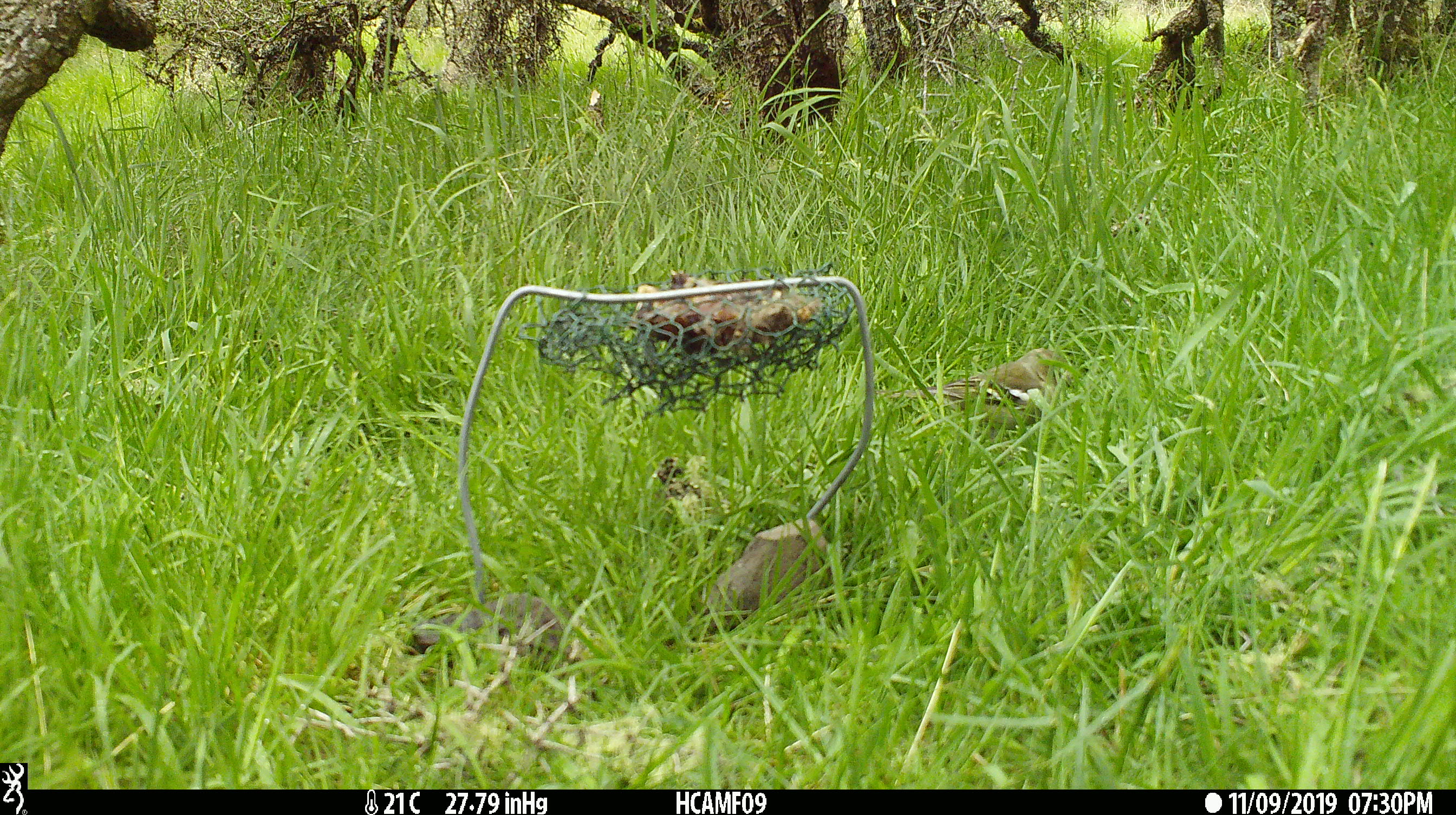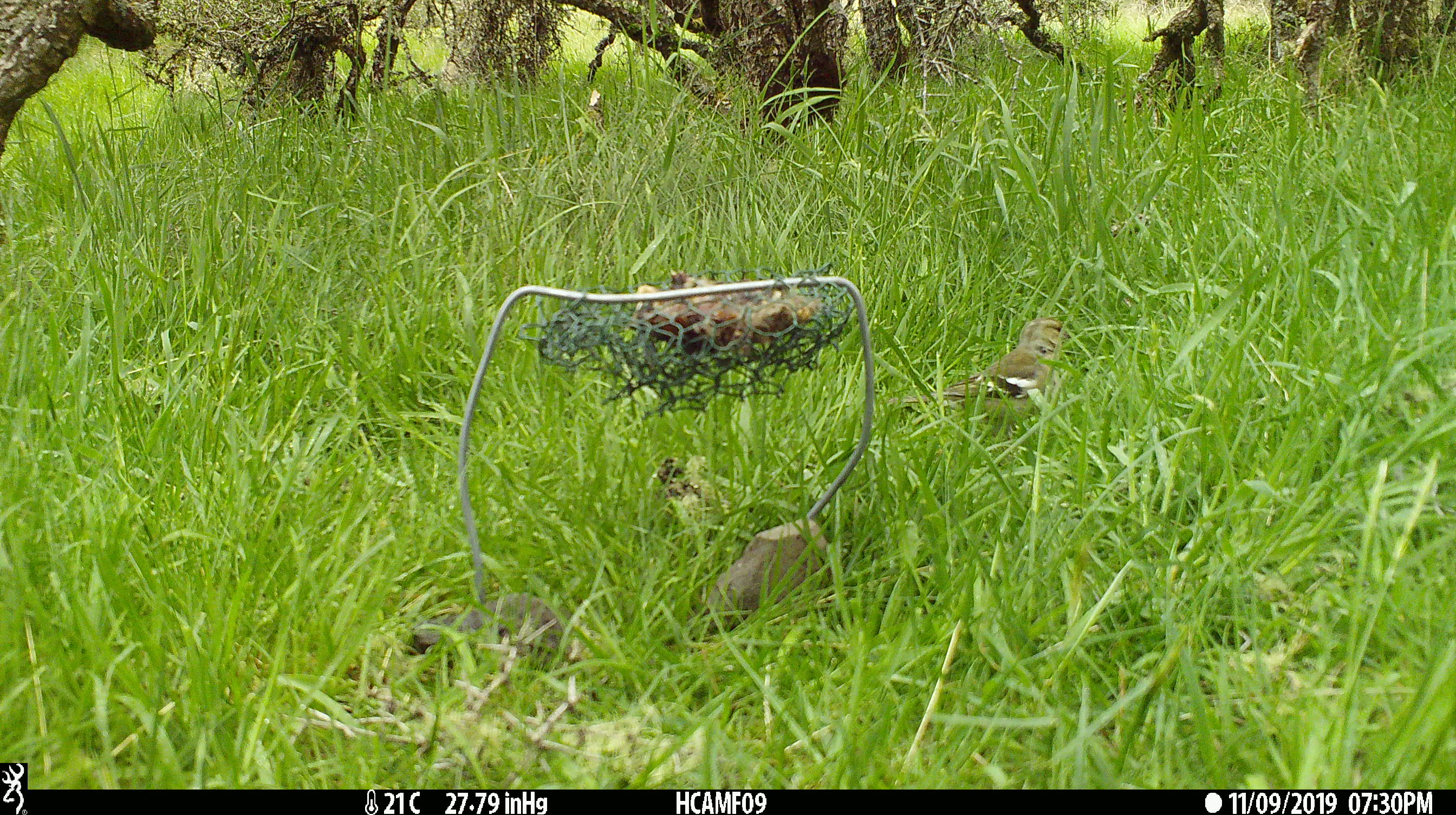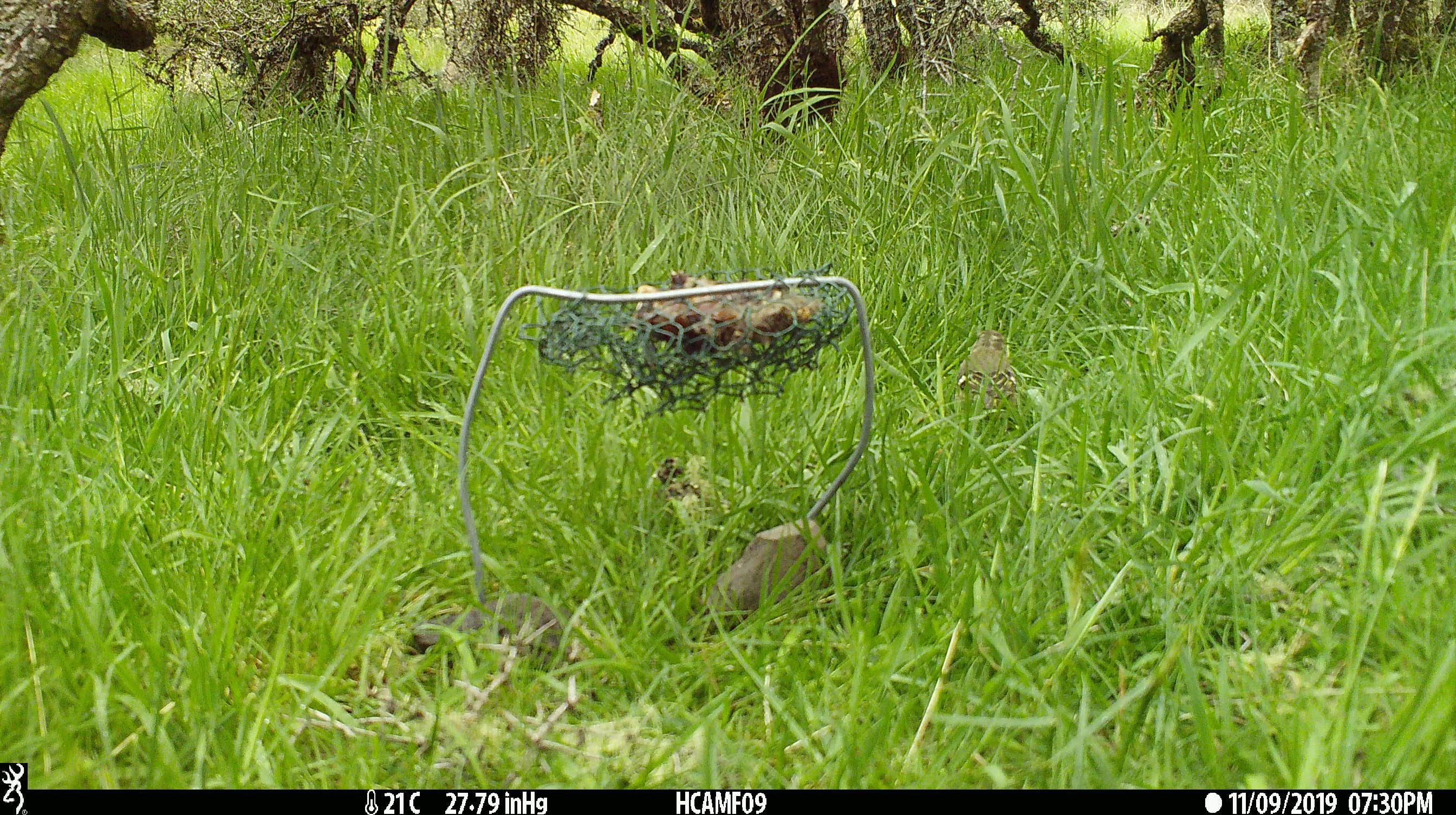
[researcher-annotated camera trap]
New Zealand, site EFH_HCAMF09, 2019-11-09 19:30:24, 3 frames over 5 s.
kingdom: Animalia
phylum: Chordata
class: Aves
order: Passeriformes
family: Fringillidae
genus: Fringilla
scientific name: Fringilla coelebs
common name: common chaffinch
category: chaffinch